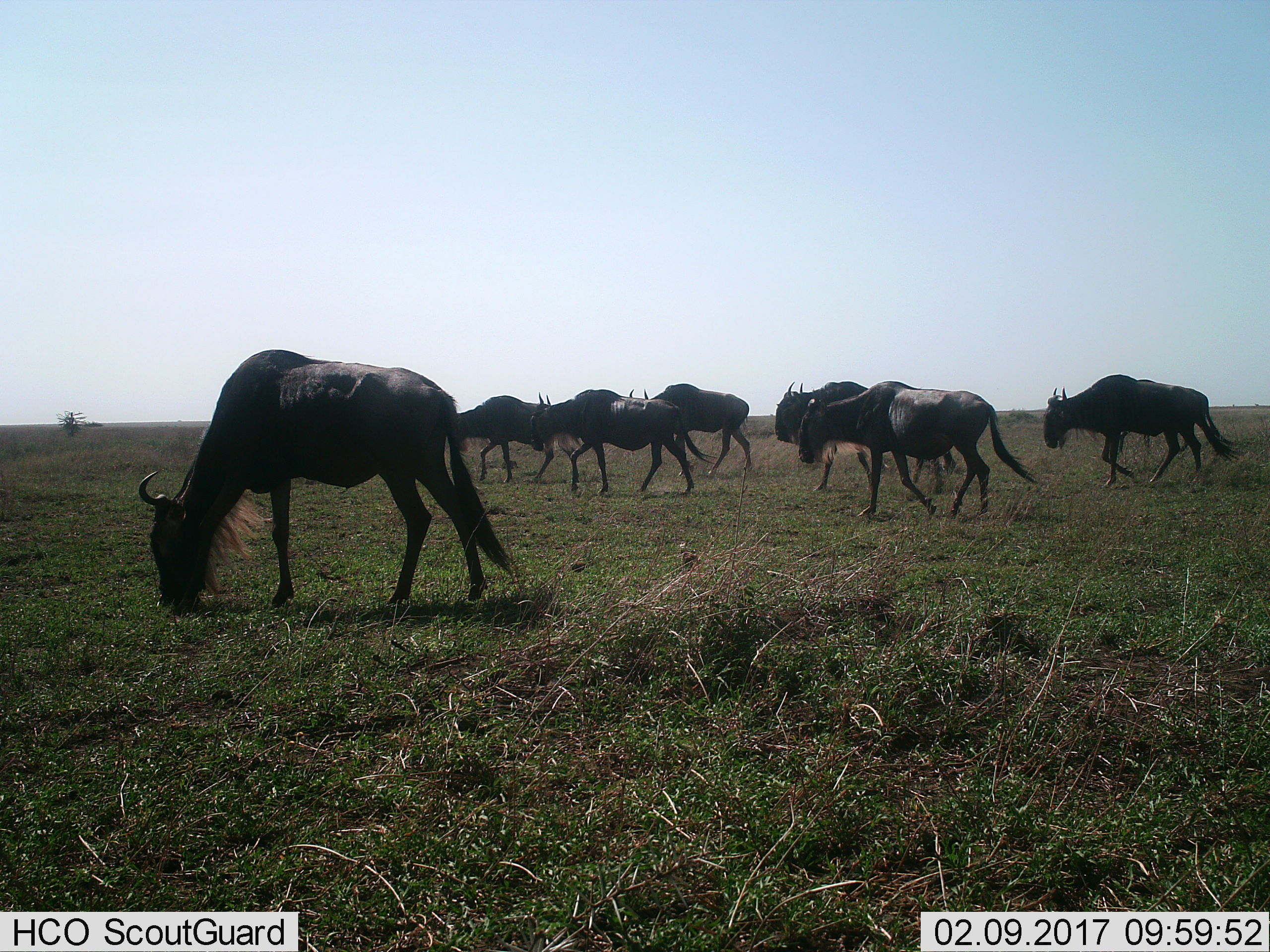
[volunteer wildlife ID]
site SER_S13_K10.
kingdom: Animalia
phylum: Chordata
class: Mammalia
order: Artiodactyla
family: Bovidae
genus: Connochaetes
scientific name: Connochaetes taurinus taurinus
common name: blue wildebeest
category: wildebeestblue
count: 7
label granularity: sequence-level